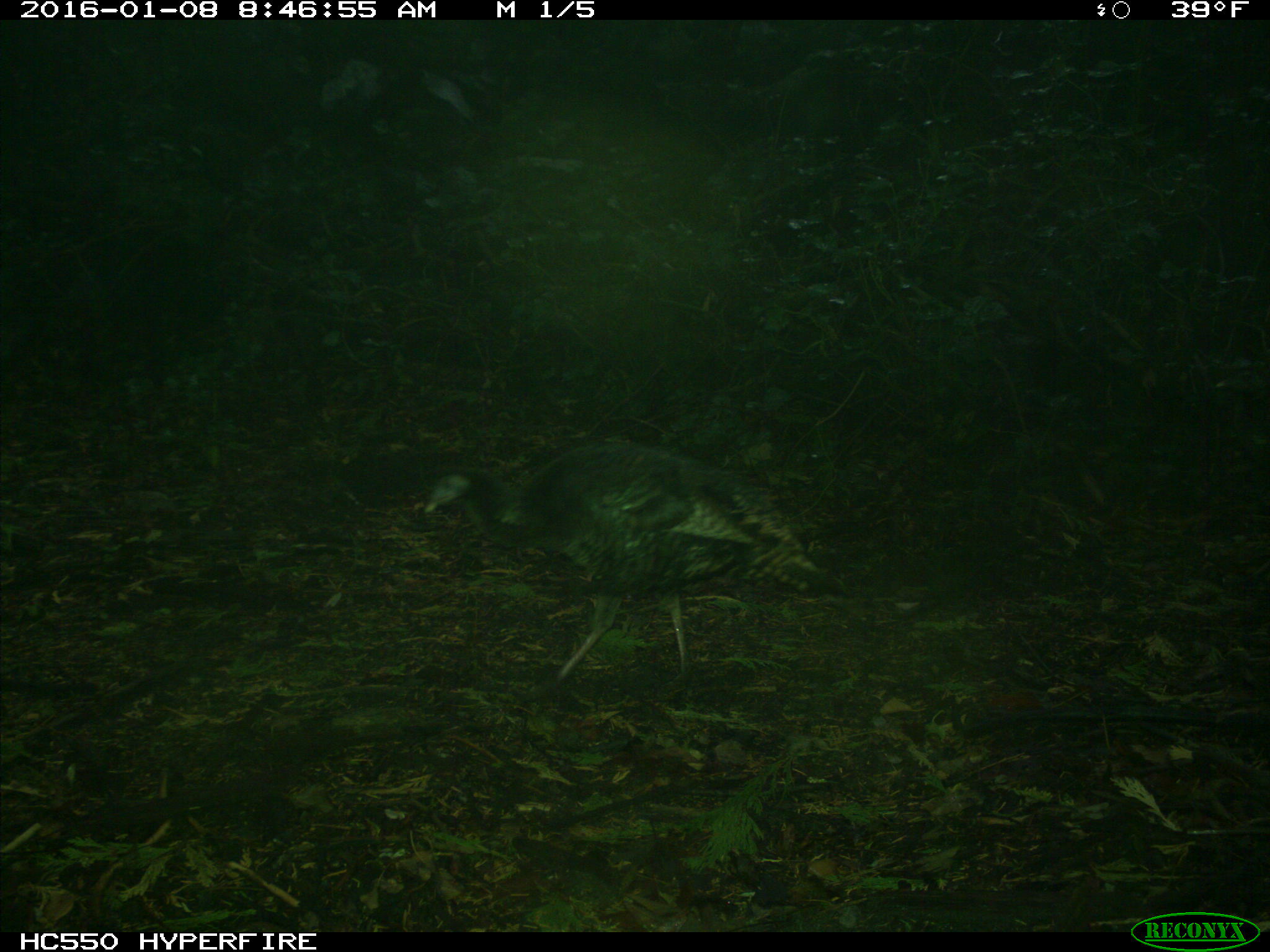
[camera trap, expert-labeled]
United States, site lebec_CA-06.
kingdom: Animalia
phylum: Chordata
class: Aves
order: Galliformes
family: Phasianidae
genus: Meleagris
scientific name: Meleagris gallopavo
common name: wild turkey